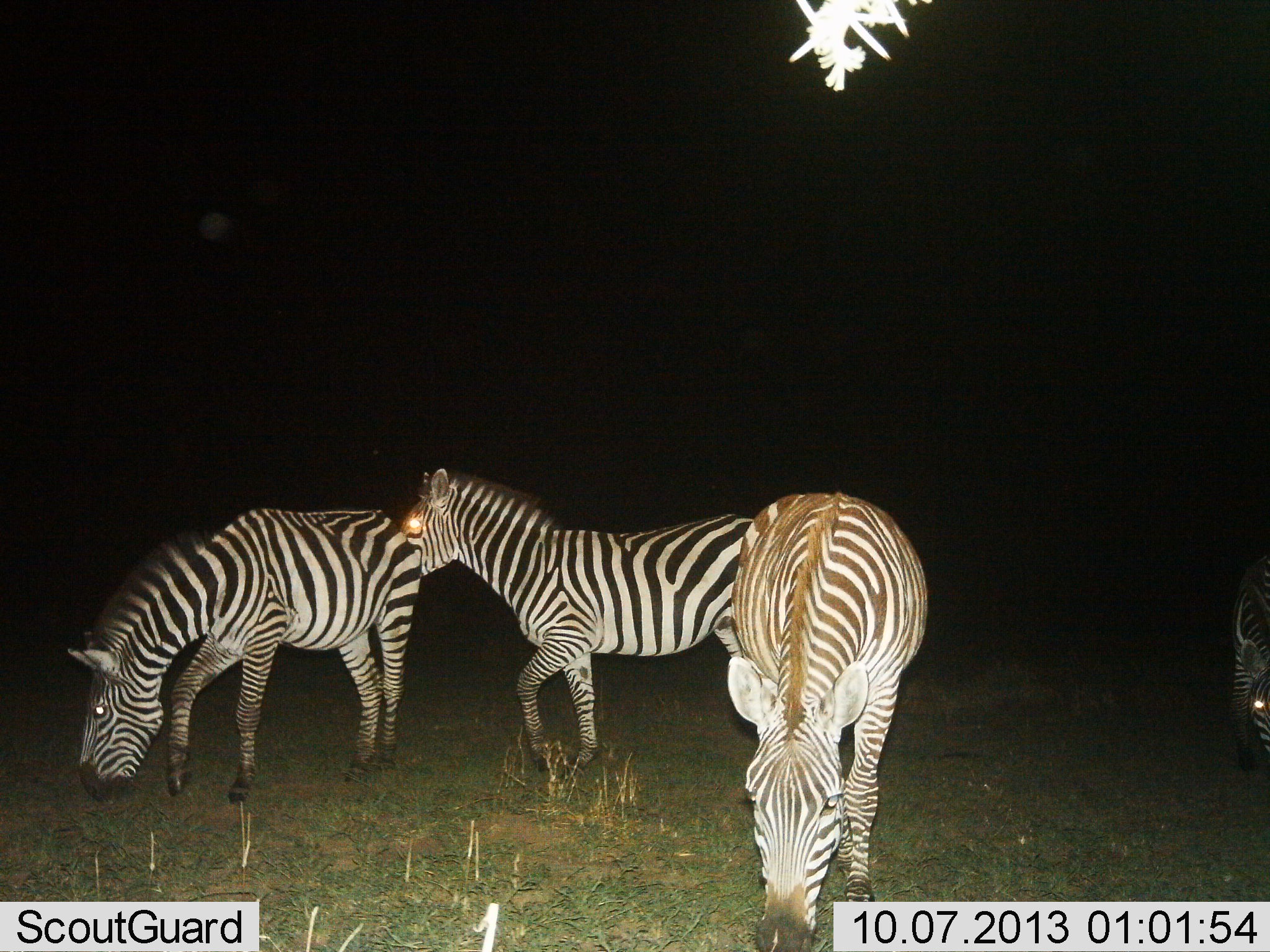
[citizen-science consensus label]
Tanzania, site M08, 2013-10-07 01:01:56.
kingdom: Animalia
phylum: Chordata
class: Mammalia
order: Perissodactyla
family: Equidae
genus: Equus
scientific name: Equus quagga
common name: plains zebra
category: zebra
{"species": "zebra (plains zebra) (Equus quagga)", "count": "4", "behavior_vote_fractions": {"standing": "48%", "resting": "0%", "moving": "28%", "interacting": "0%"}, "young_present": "0%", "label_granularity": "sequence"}